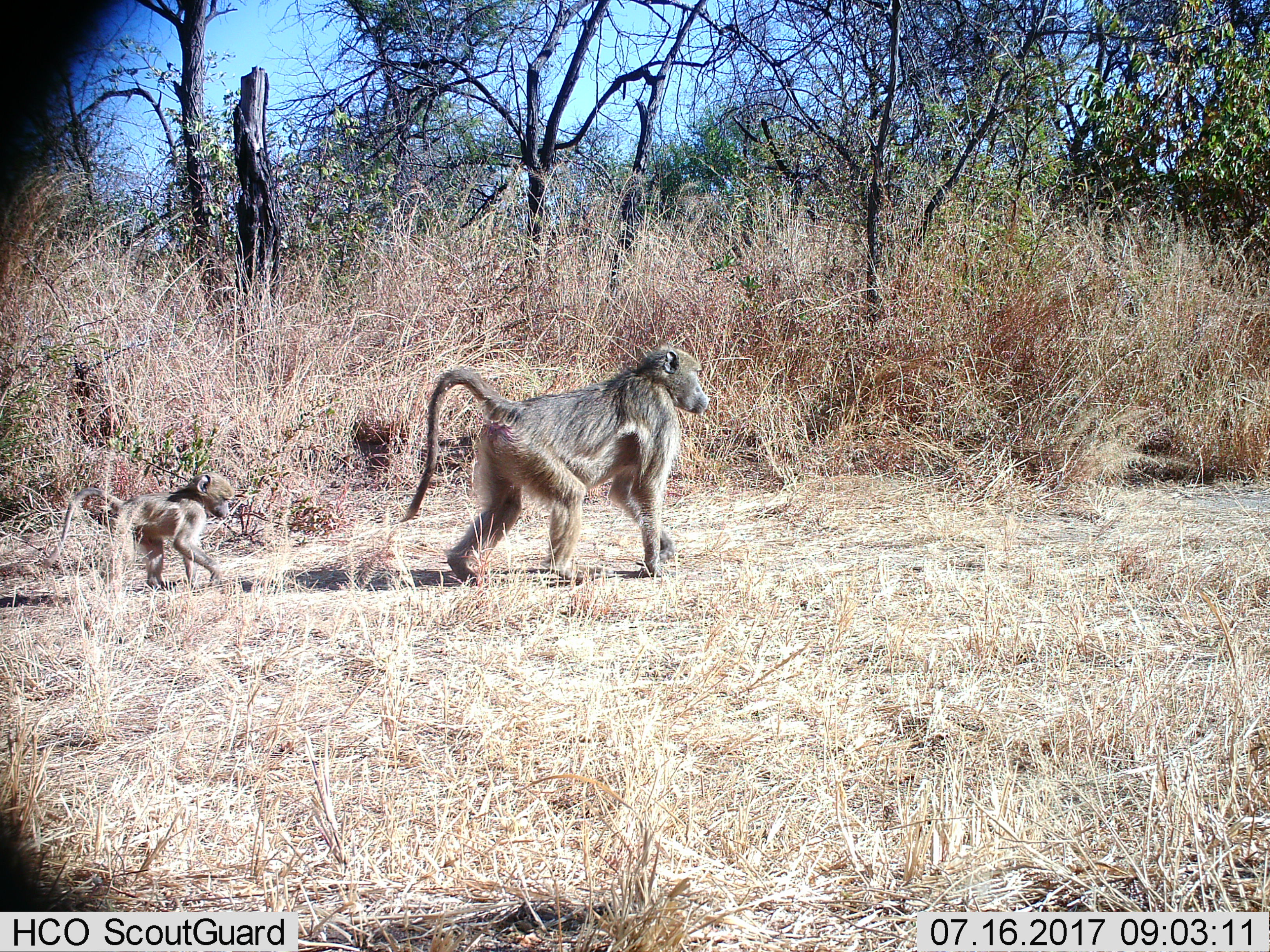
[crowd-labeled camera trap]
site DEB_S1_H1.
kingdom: Animalia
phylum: Chordata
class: Mammalia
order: Primates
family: Cercopithecidae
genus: Papio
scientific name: Papio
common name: baboon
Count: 2.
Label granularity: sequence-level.